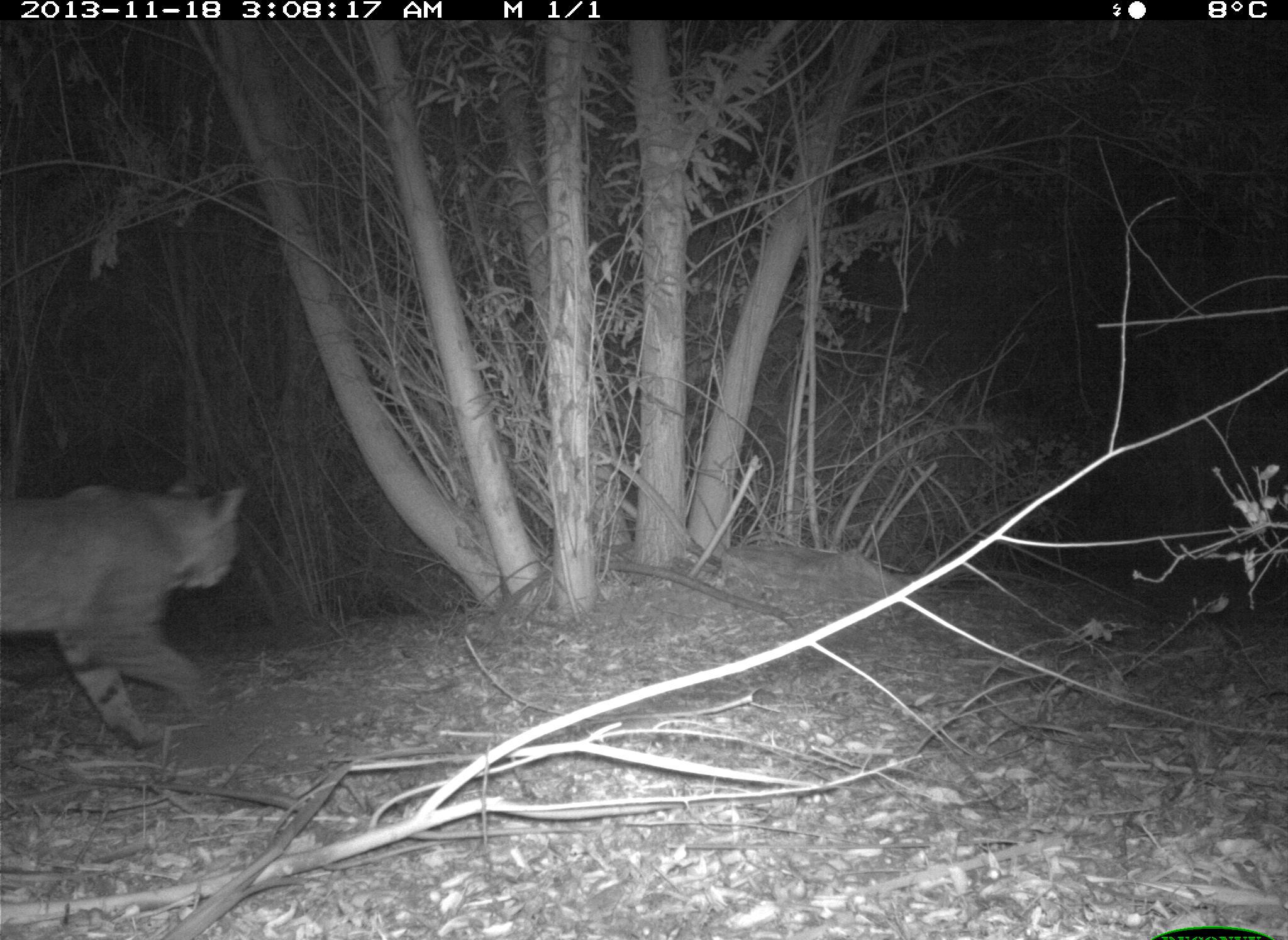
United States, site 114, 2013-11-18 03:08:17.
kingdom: Animalia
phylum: Chordata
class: Mammalia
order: Carnivora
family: Felidae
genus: Lynx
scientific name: Lynx rufus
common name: bobcat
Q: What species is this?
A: Bobcat (Lynx rufus).